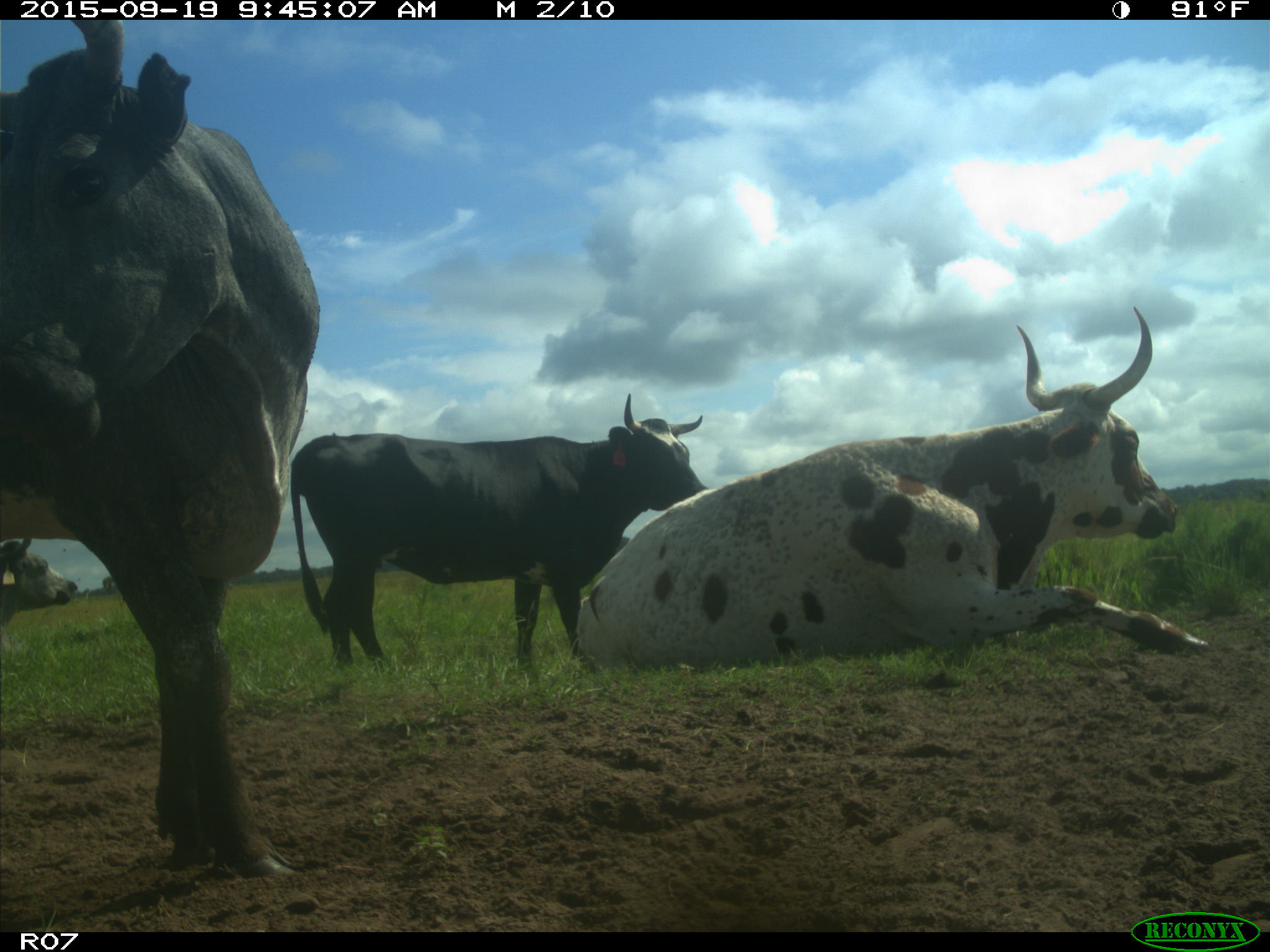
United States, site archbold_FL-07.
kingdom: Animalia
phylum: Chordata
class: Mammalia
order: Artiodactyla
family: Bovidae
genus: Bos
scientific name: Bos taurus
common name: domestic cow